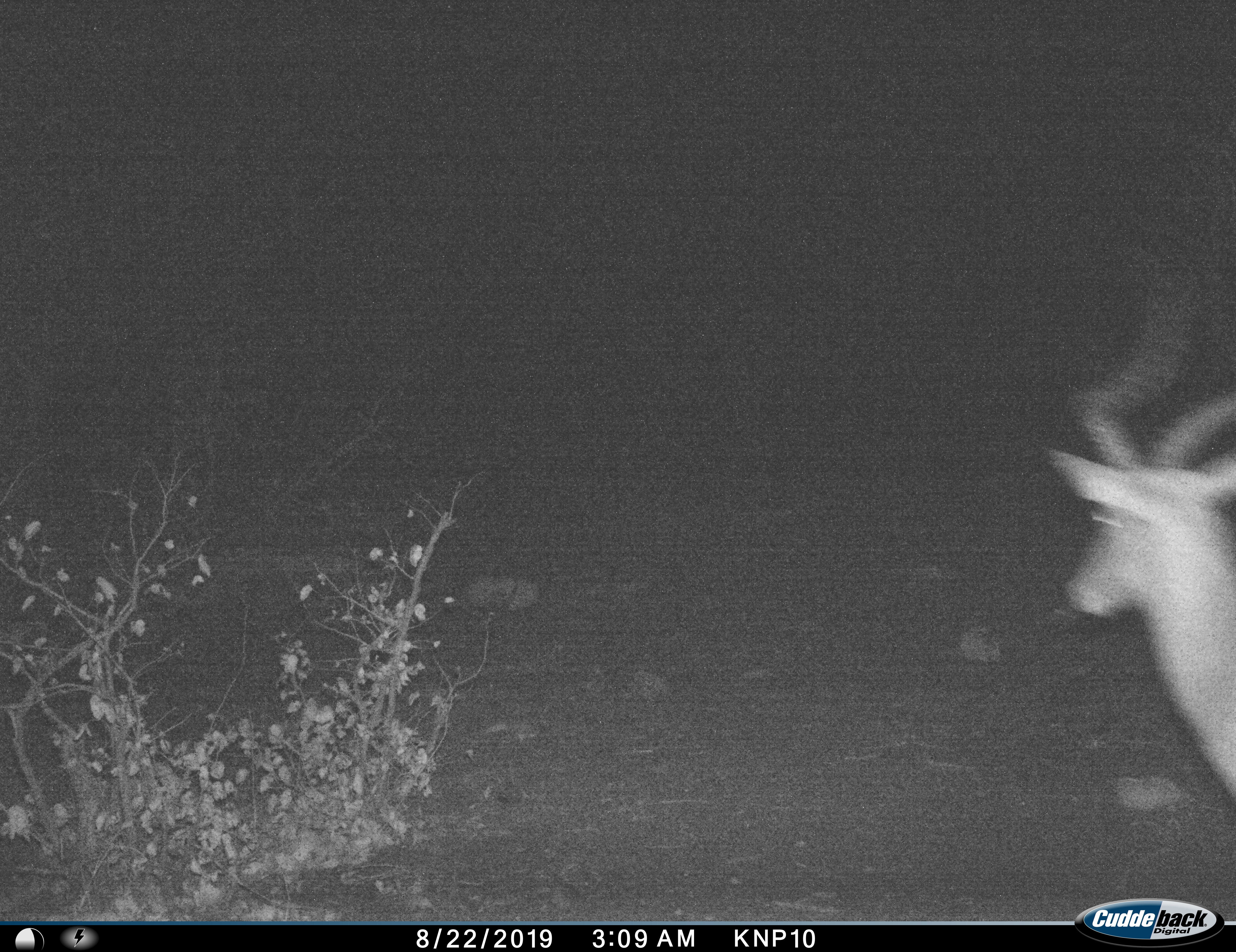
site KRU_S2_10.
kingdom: Animalia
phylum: Chordata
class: Mammalia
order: Artiodactyla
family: Bovidae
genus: Aepyceros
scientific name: Aepyceros melampus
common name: impala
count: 1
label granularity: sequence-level